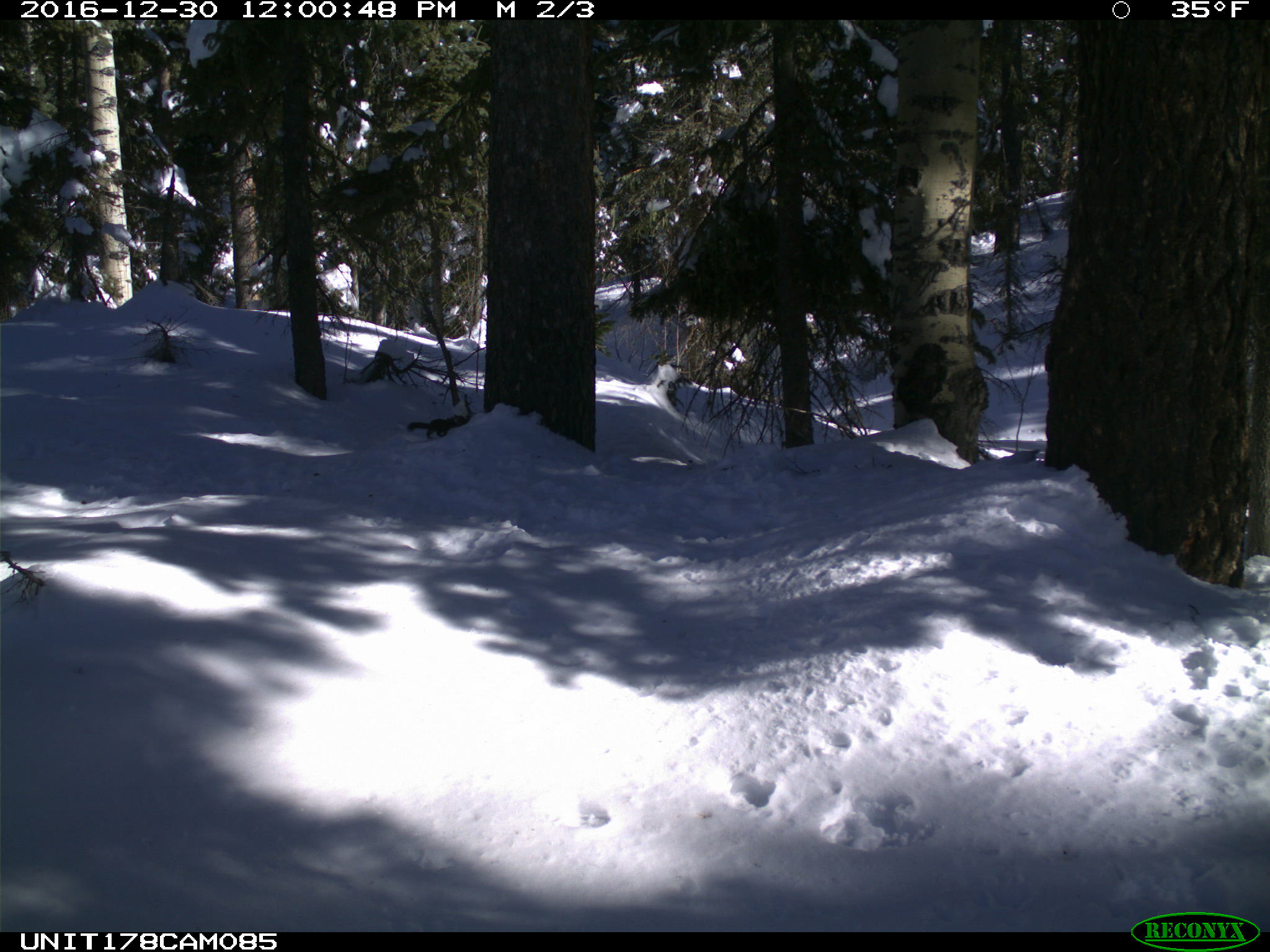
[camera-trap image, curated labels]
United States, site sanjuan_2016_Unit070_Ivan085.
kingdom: Animalia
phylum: Chordata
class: Mammalia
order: Rodentia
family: Sciuridae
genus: Tamiasciurus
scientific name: Tamiasciurus hudsonicus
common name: american red squirrel